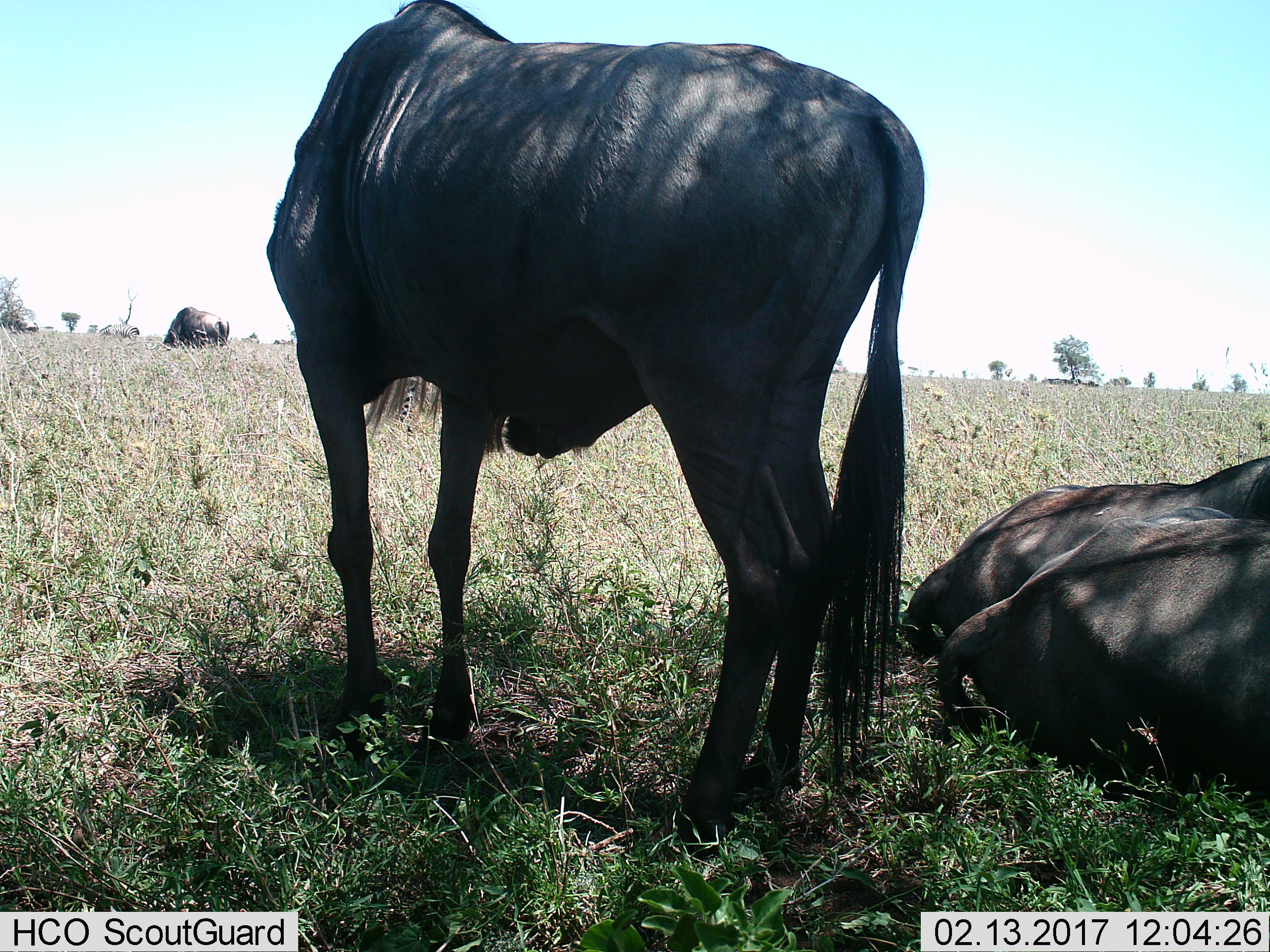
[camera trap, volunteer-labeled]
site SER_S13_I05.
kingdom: Animalia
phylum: Chordata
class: Mammalia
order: Artiodactyla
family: Bovidae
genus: Connochaetes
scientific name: Connochaetes taurinus taurinus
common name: blue wildebeest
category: wildebeestblue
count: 3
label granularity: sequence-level